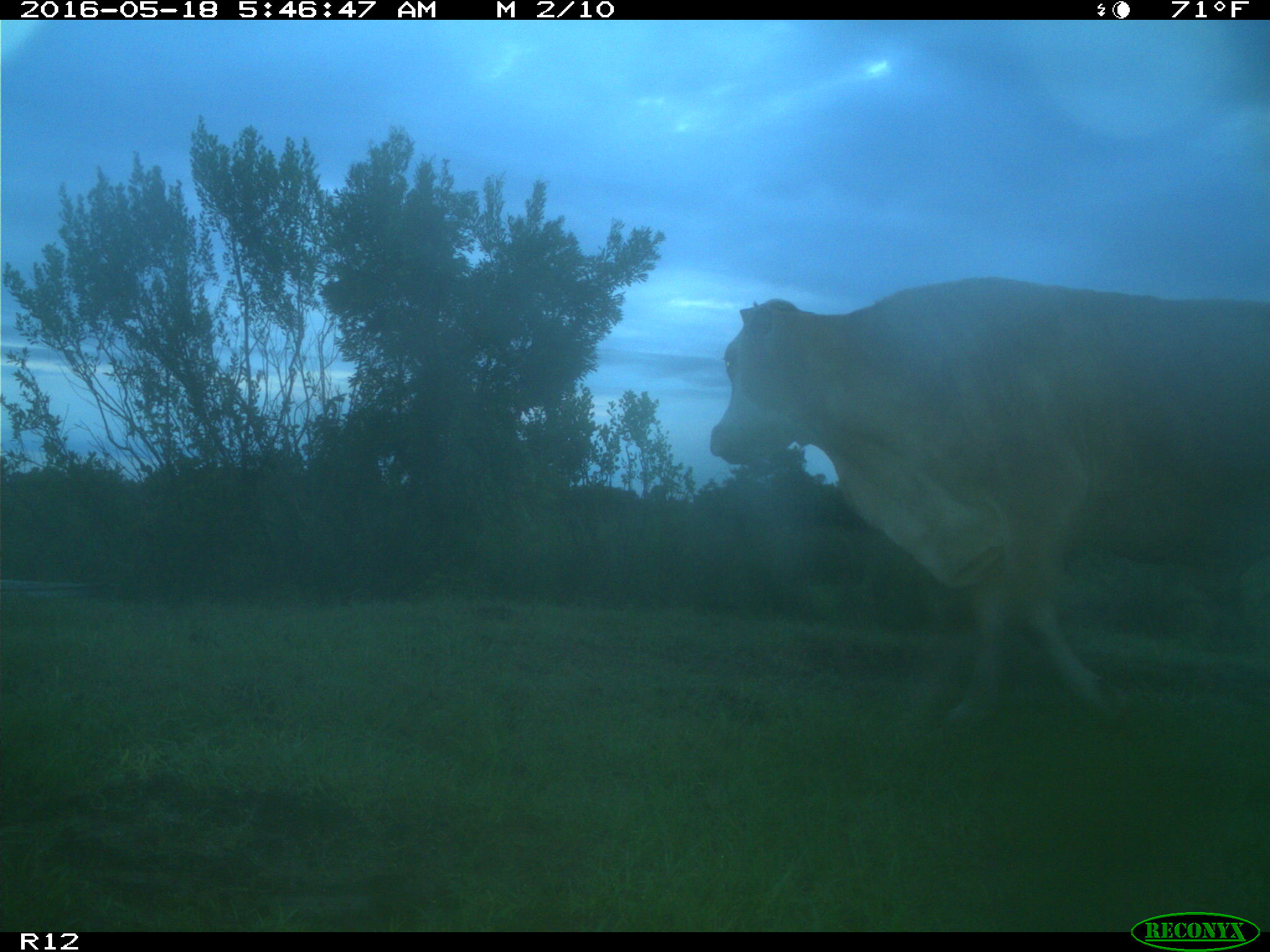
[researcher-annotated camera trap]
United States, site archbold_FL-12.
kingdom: Animalia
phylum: Chordata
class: Mammalia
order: Artiodactyla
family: Bovidae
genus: Bos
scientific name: Bos taurus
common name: domestic cow